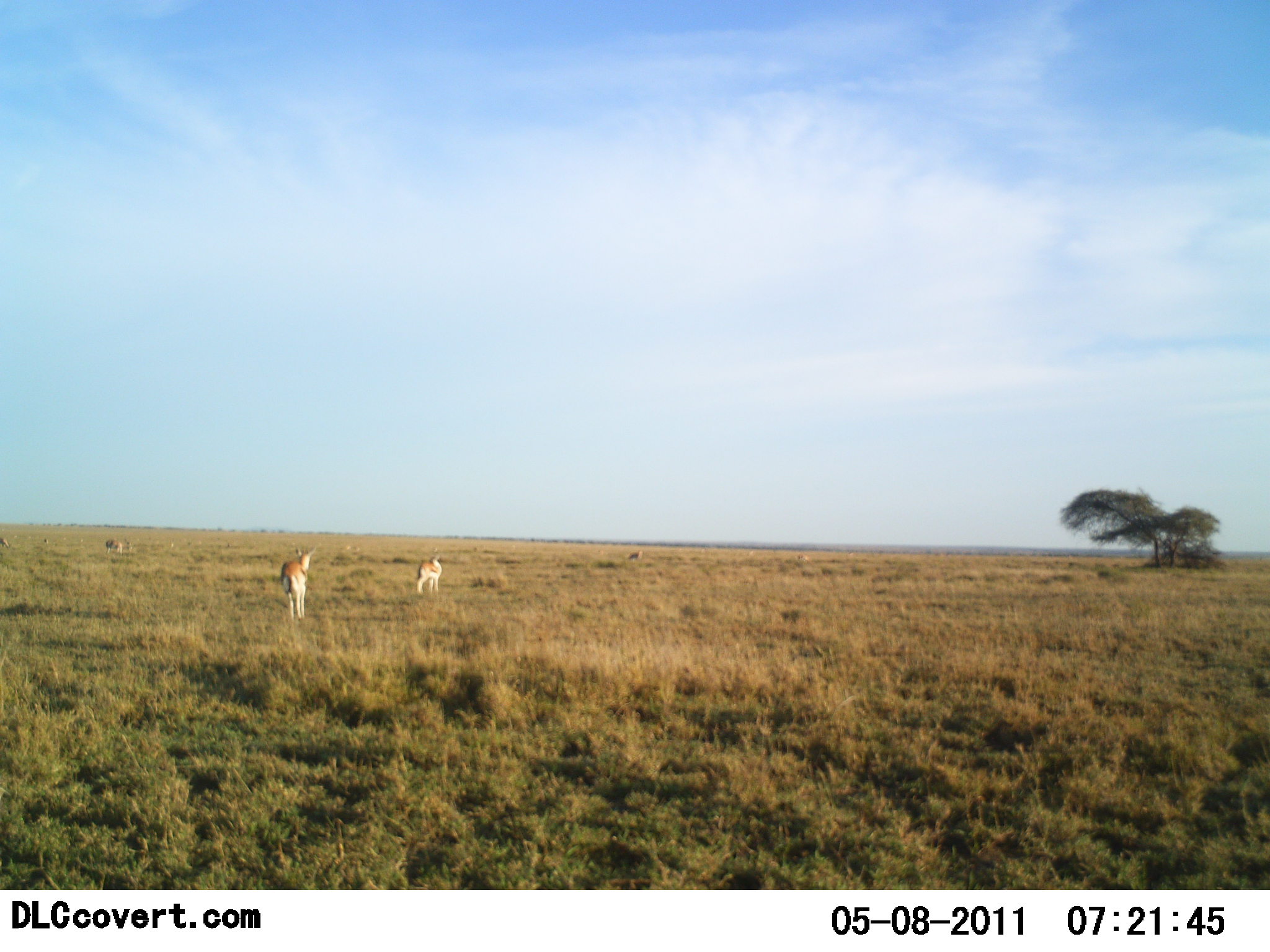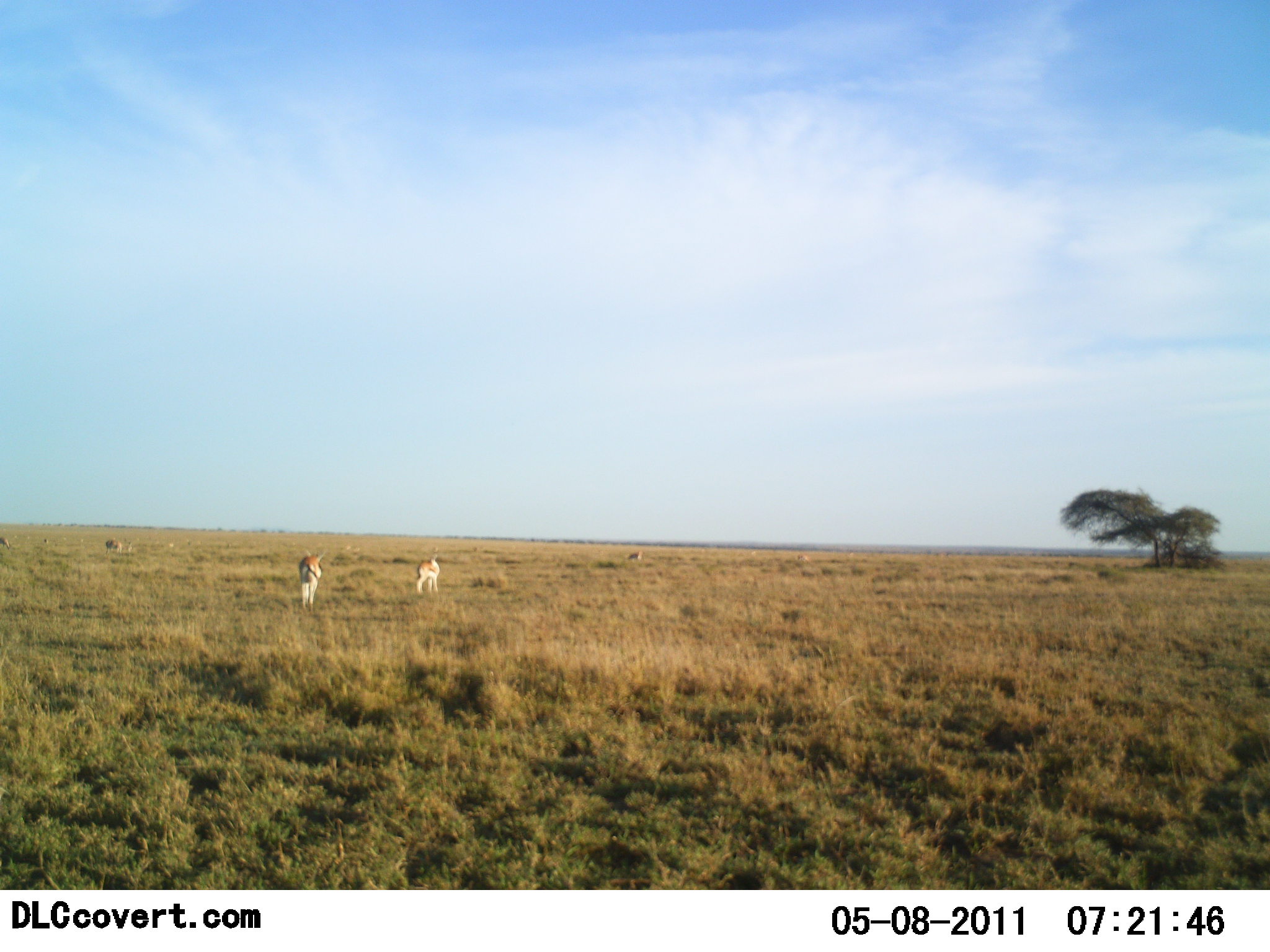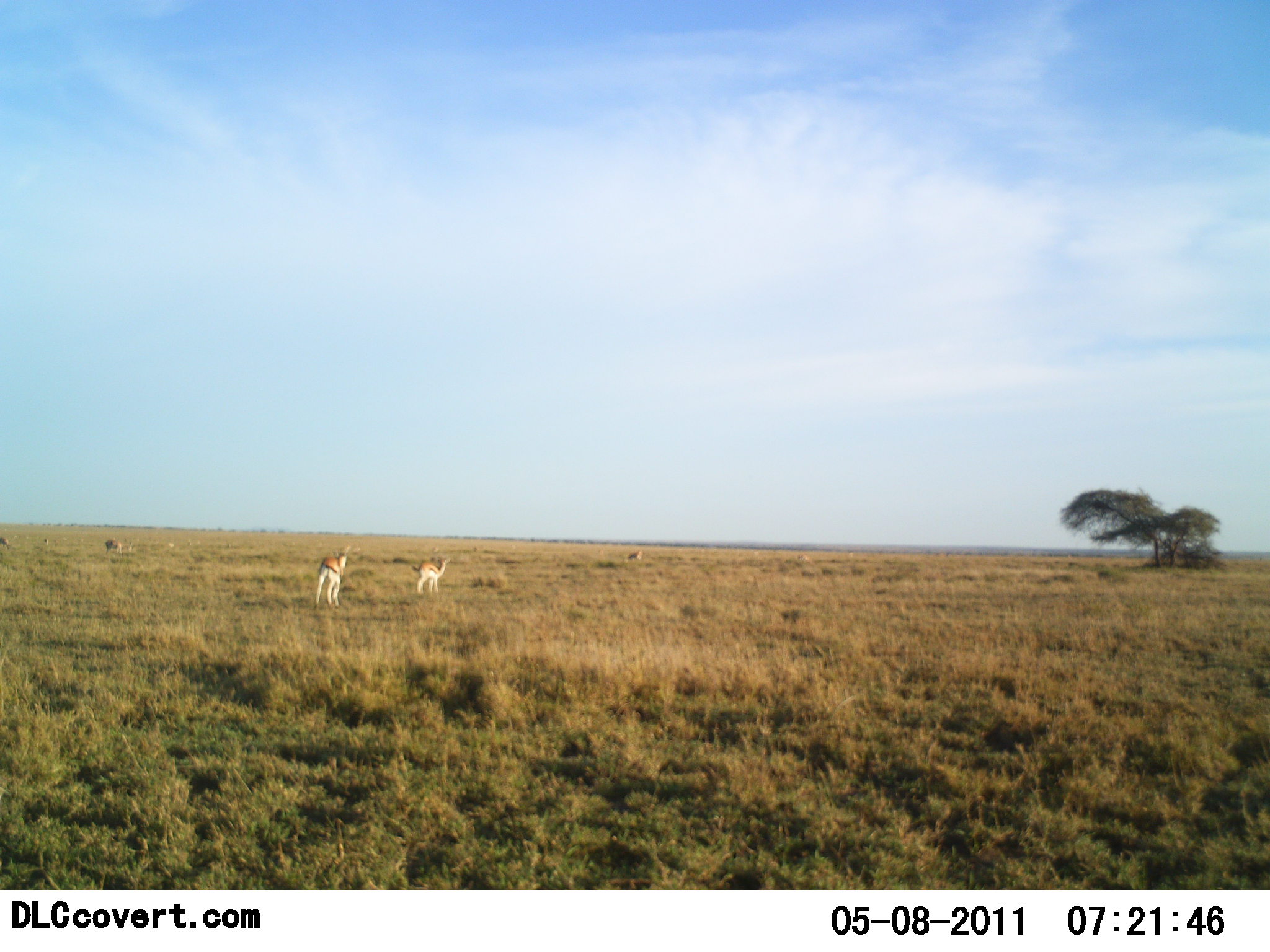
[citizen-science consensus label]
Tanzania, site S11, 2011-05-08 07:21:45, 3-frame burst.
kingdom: Animalia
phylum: Chordata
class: Mammalia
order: Artiodactyla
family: Bovidae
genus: Eudorcas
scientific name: Eudorcas thomsonii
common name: thomson's gazelle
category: gazellethomsons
Gazellethomsons (thomson's gazelle) (Eudorcas thomsonii), count 2. Behavior (volunteer vote fractions): standing 36%, resting 0%, moving 100%, interacting 0%. Young present (vote fraction): 0%. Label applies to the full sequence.